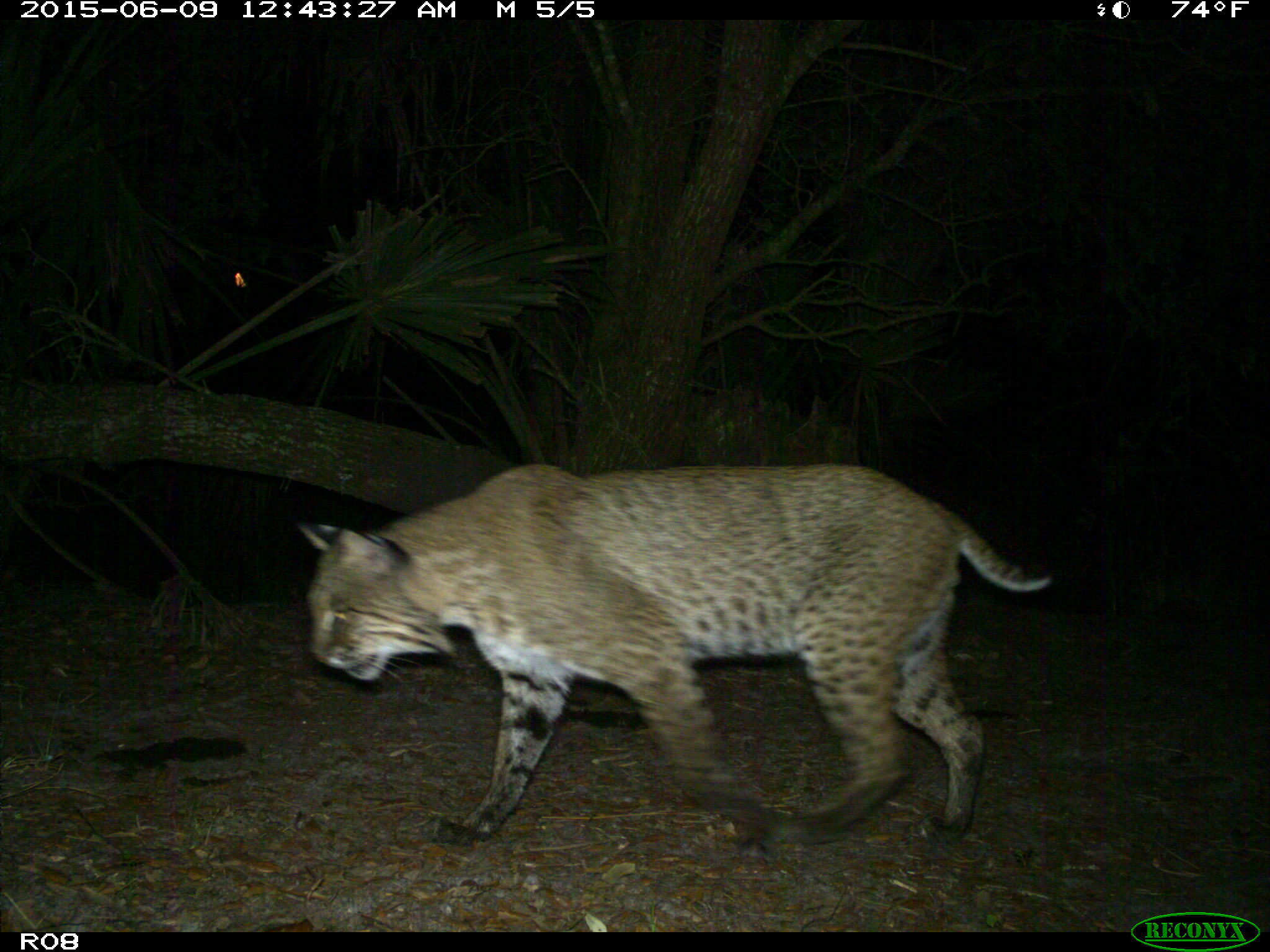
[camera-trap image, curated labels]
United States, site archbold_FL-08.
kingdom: Animalia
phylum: Chordata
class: Mammalia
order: Carnivora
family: Felidae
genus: Lynx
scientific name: Lynx rufus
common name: bobcat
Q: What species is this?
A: Lynx rufus (bobcat).